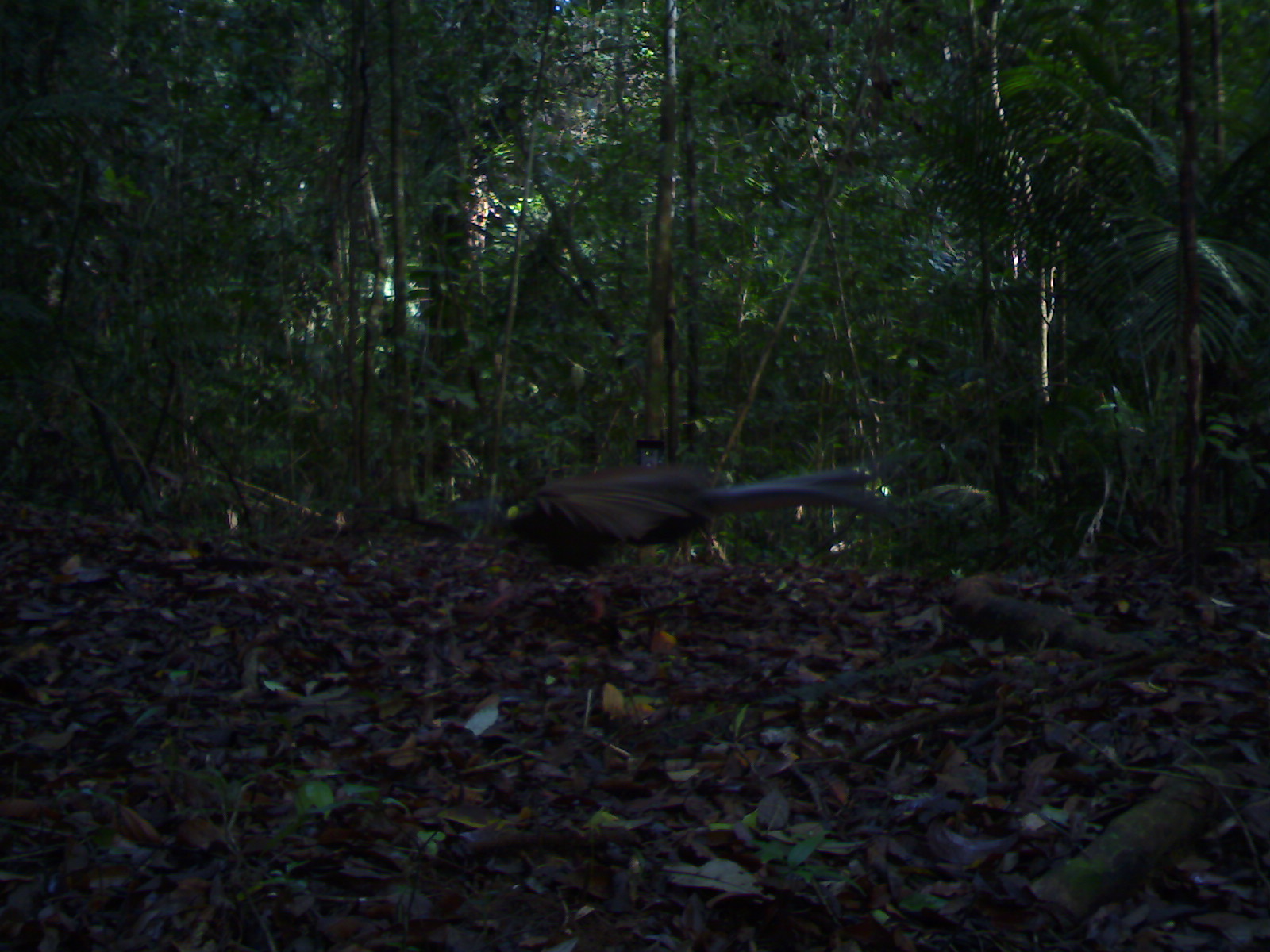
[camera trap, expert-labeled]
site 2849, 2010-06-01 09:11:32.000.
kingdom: Animalia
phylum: Chordata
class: Aves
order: Galliformes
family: Phasianidae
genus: Argusianus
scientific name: Argusianus argus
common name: great argus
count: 1